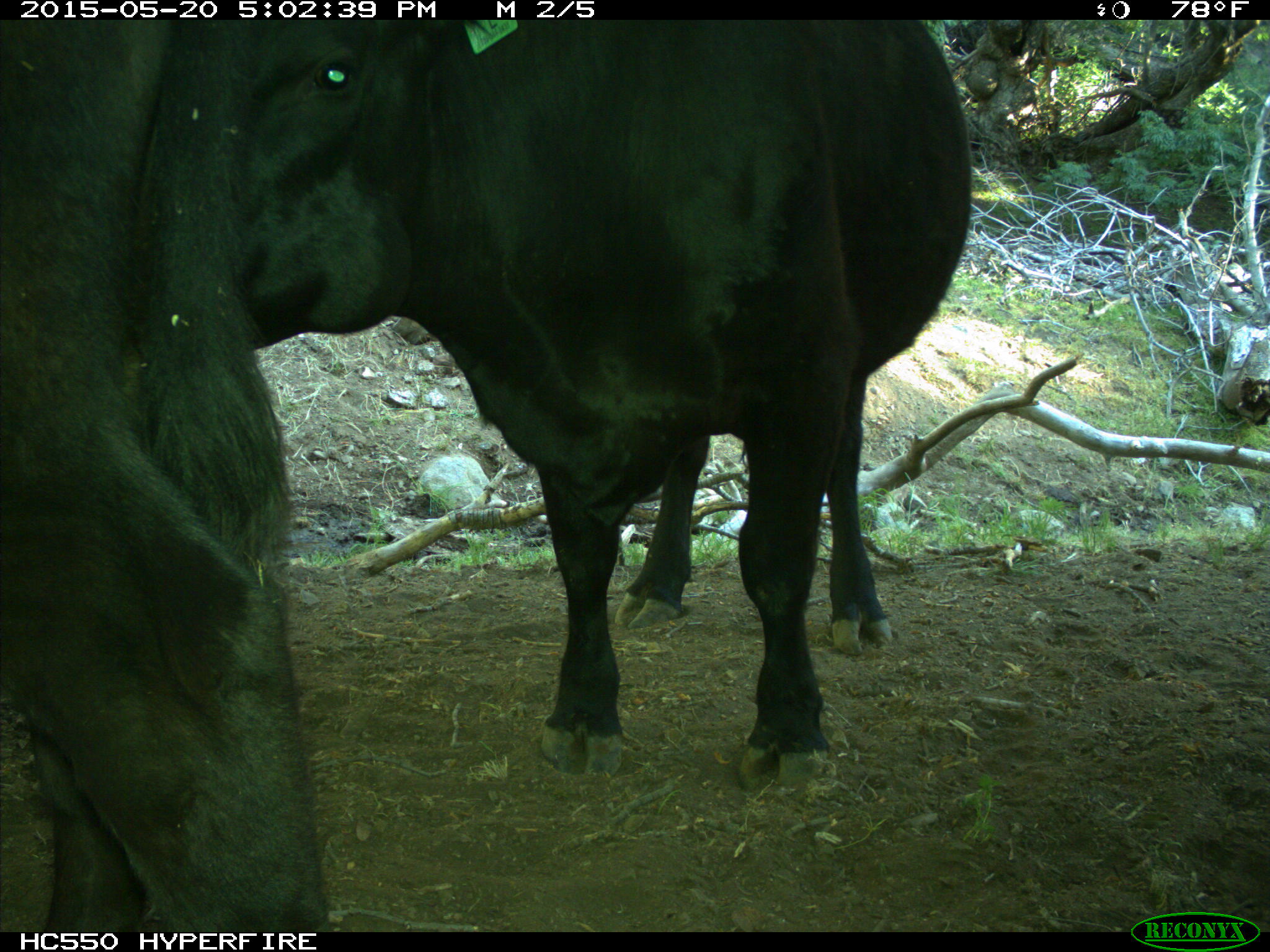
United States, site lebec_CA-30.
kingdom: Animalia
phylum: Chordata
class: Mammalia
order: Artiodactyla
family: Bovidae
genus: Bos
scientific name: Bos taurus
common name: domestic cow